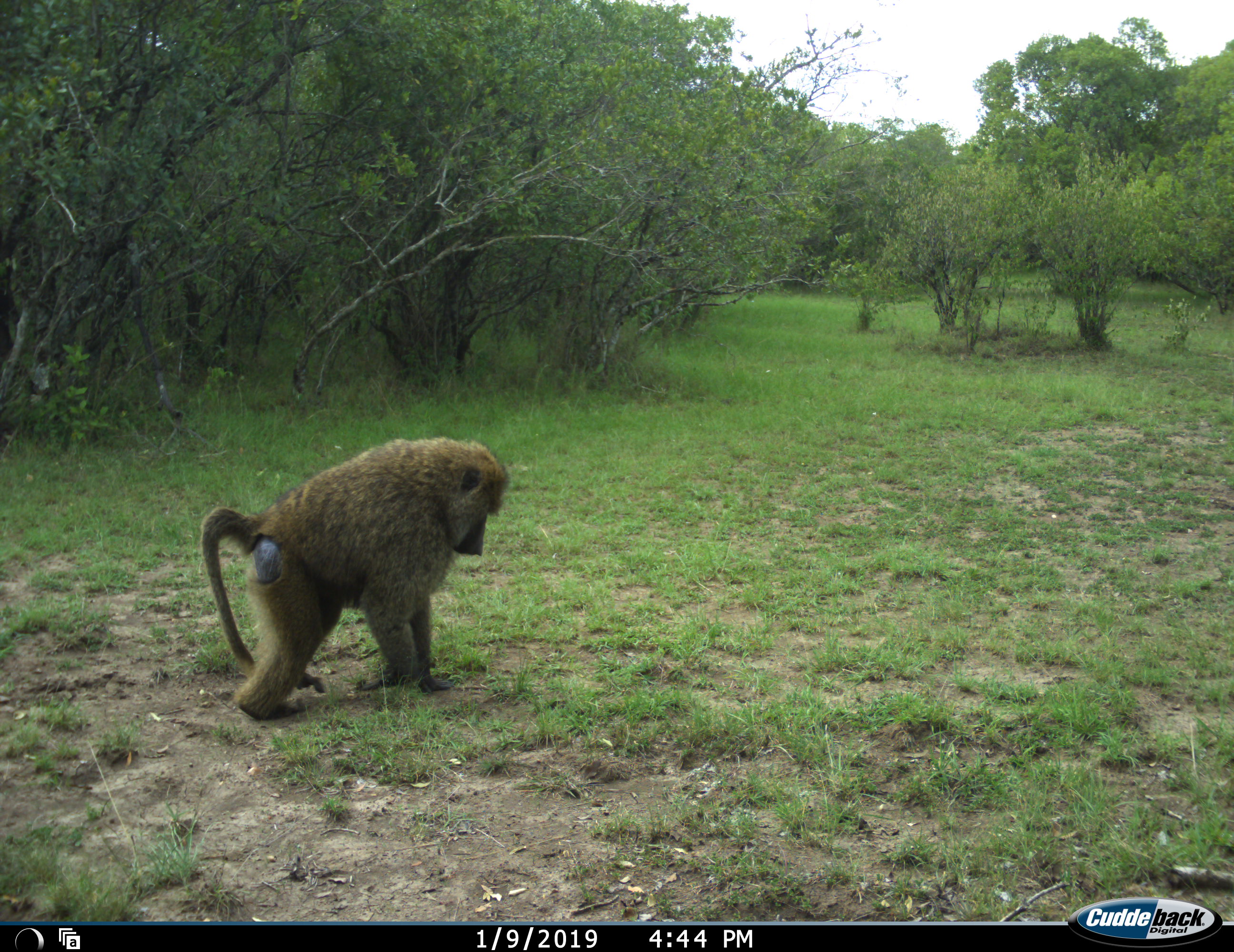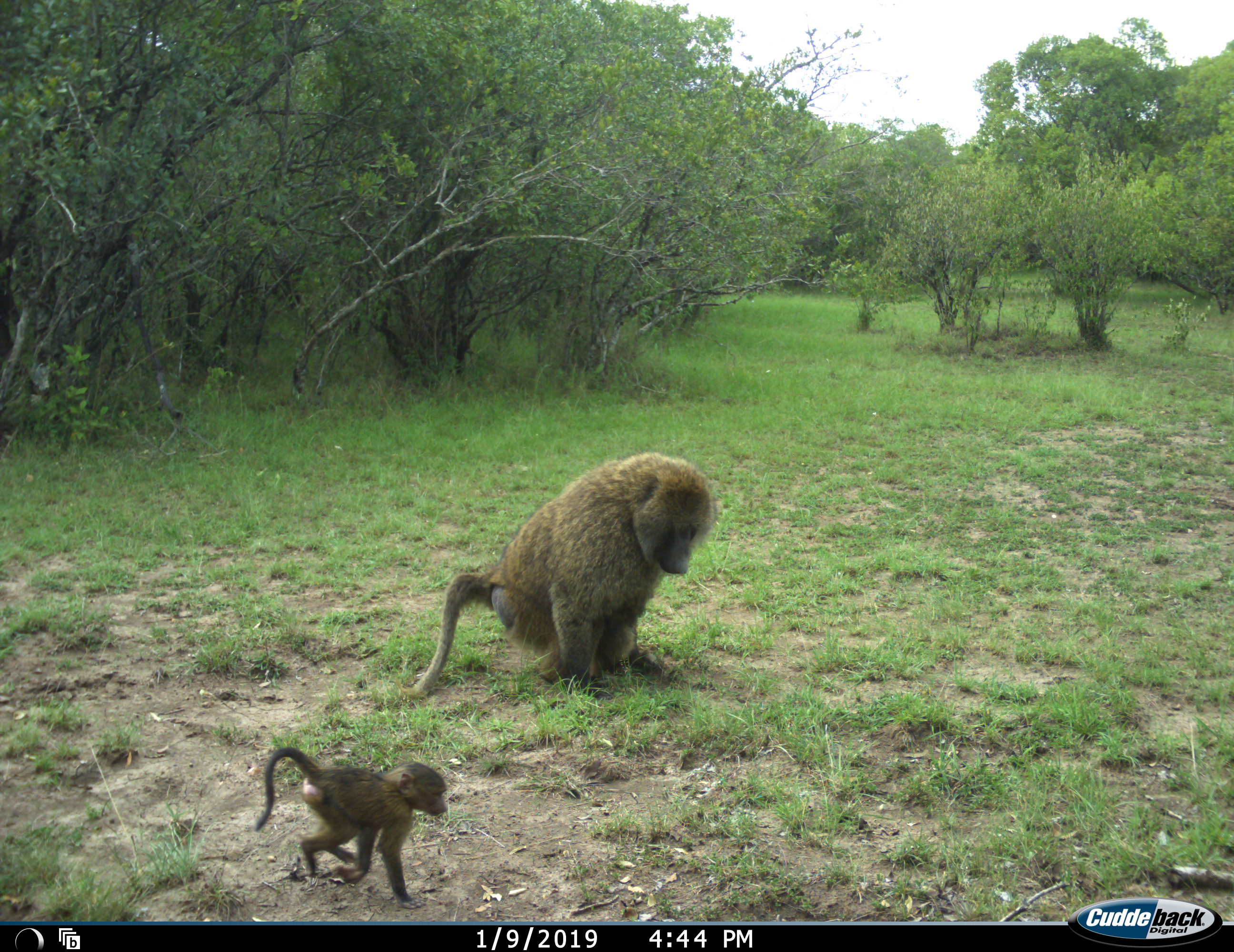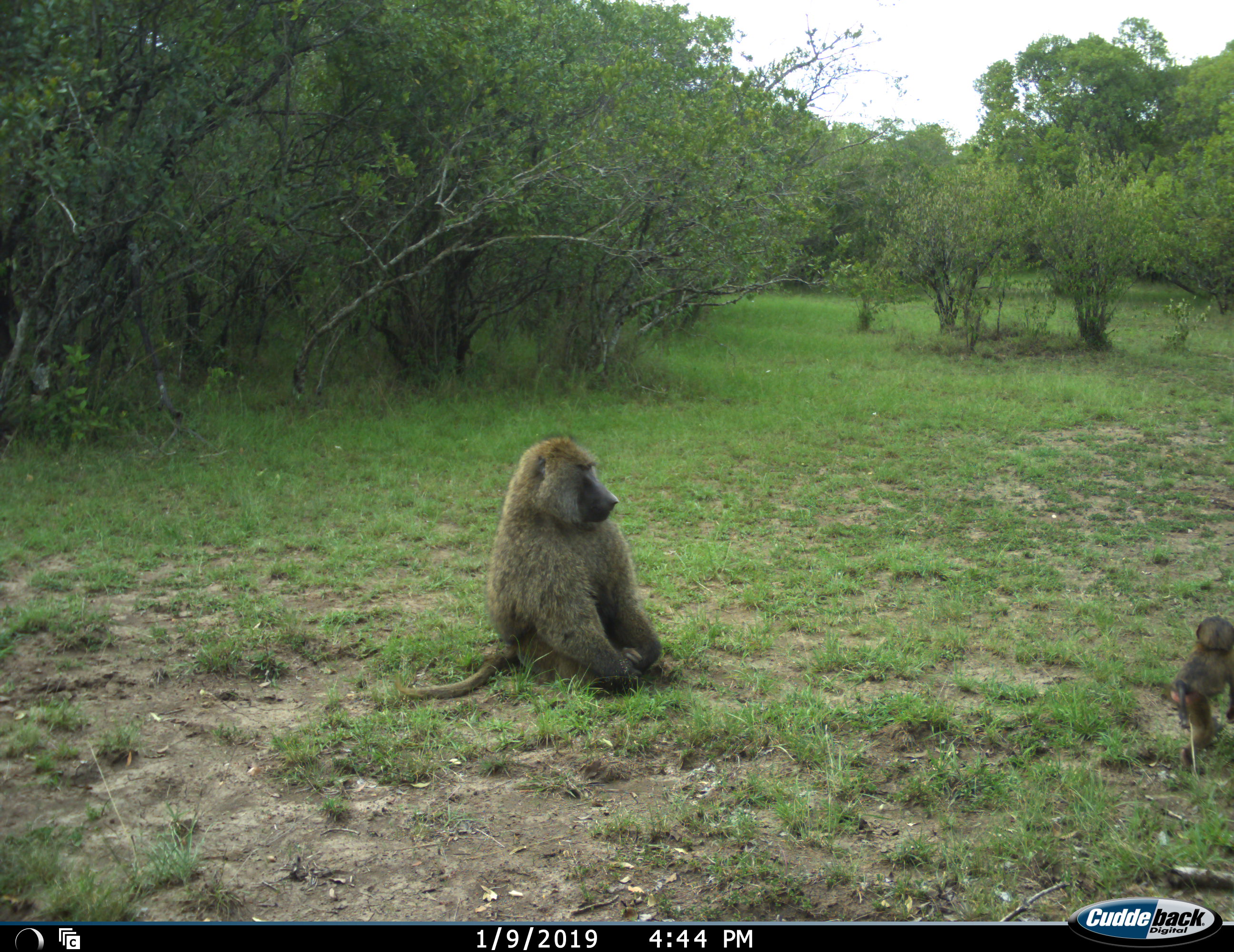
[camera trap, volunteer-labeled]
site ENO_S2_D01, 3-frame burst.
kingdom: Animalia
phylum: Chordata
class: Mammalia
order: Primates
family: Cercopithecidae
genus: Papio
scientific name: Papio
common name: baboon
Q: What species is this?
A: Baboon (Papio).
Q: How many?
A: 2.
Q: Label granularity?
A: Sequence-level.